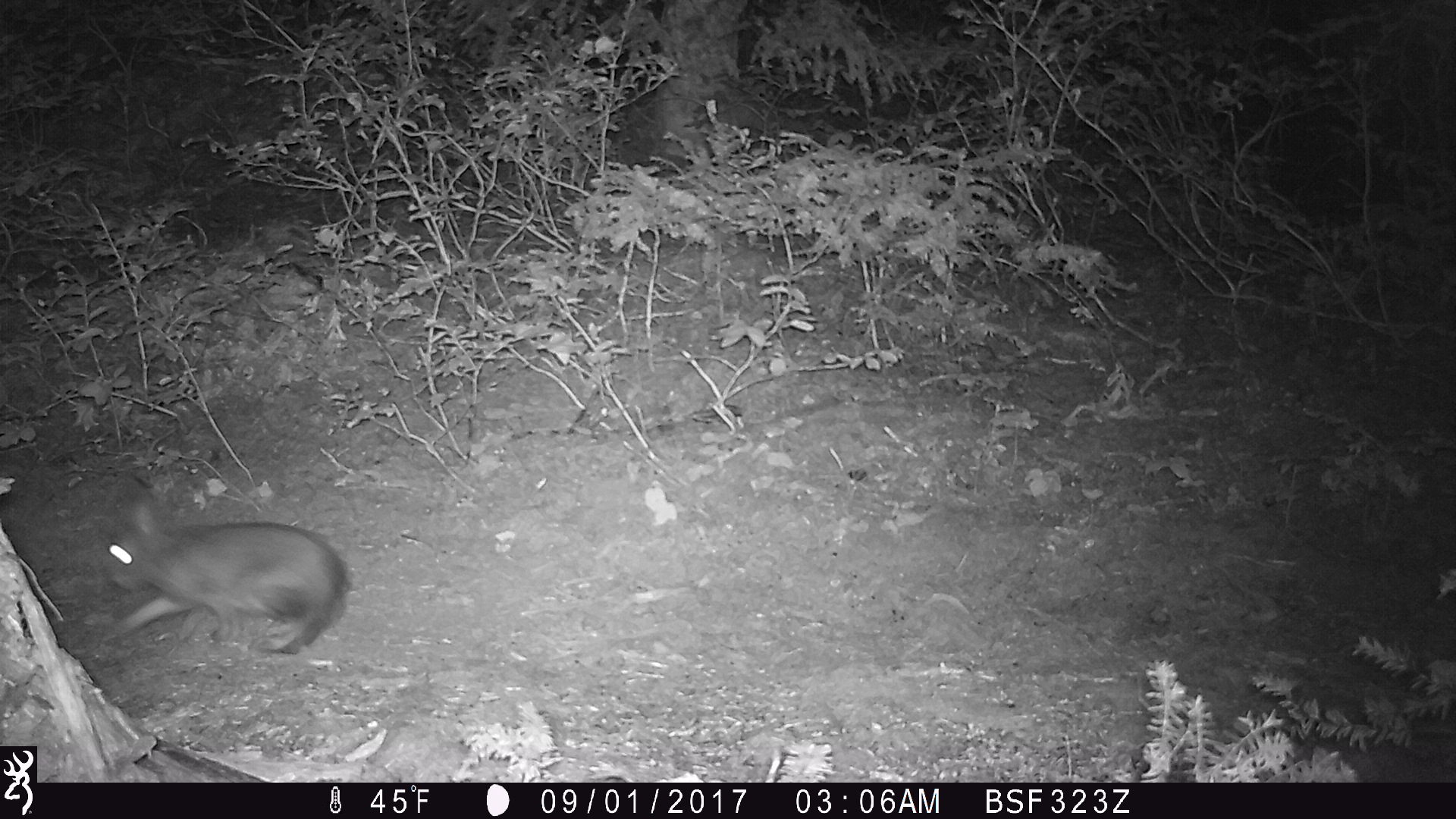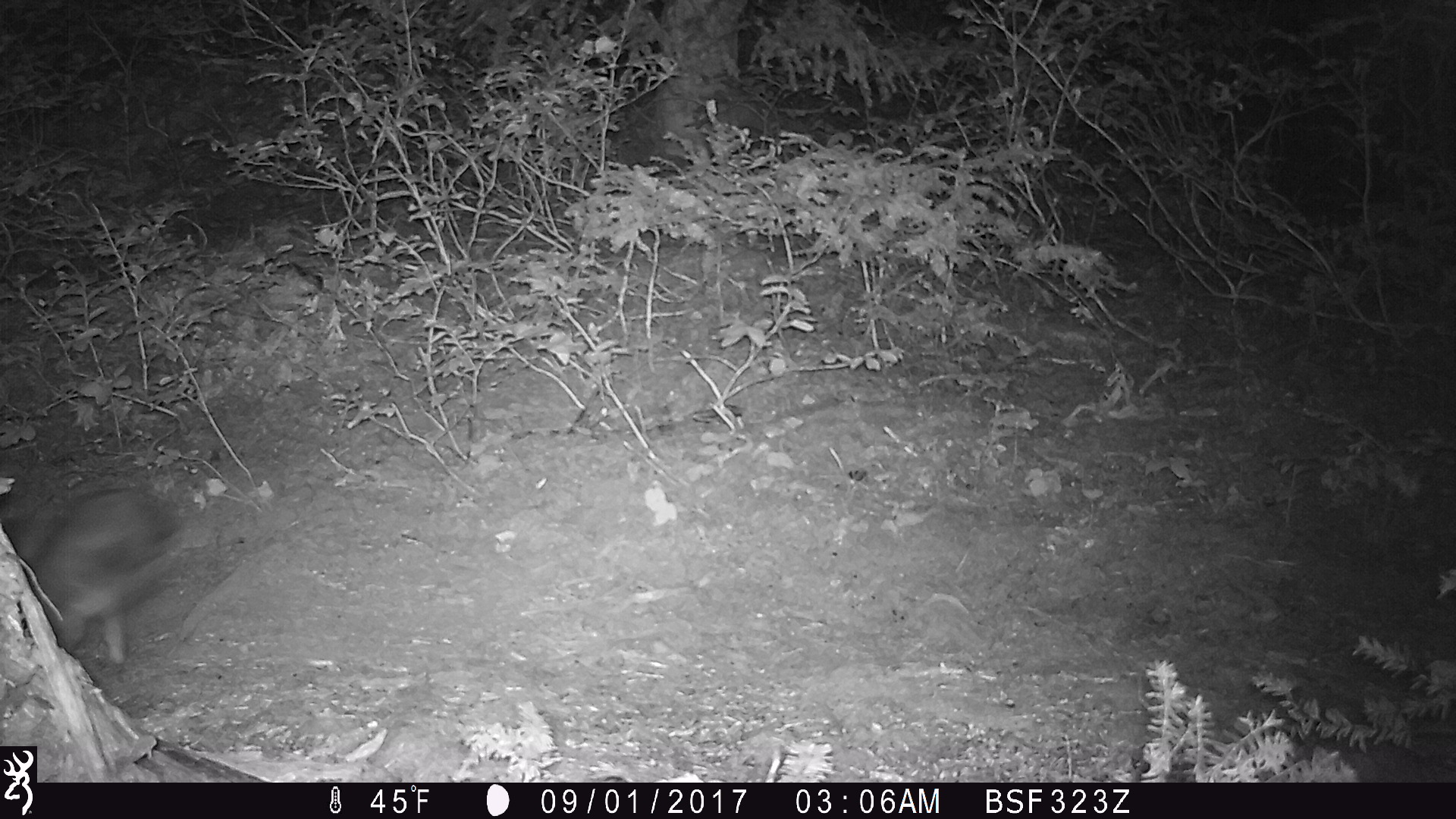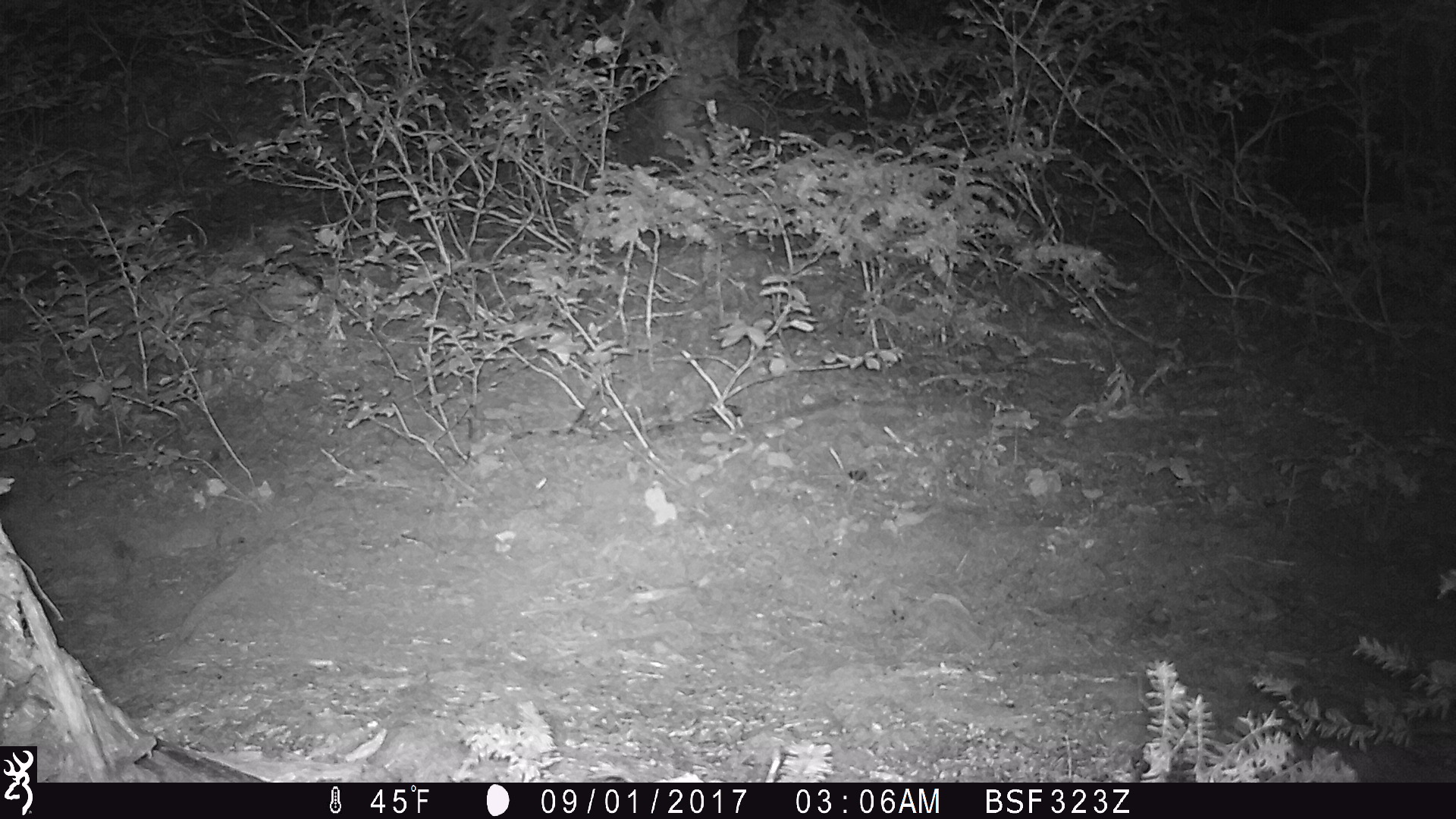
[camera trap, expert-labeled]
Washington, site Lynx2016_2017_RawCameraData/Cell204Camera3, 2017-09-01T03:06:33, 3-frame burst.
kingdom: Animalia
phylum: Chordata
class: Mammalia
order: Lagomorpha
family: Leporidae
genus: Lepus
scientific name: Lepus americanus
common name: snowshoe hare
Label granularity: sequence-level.